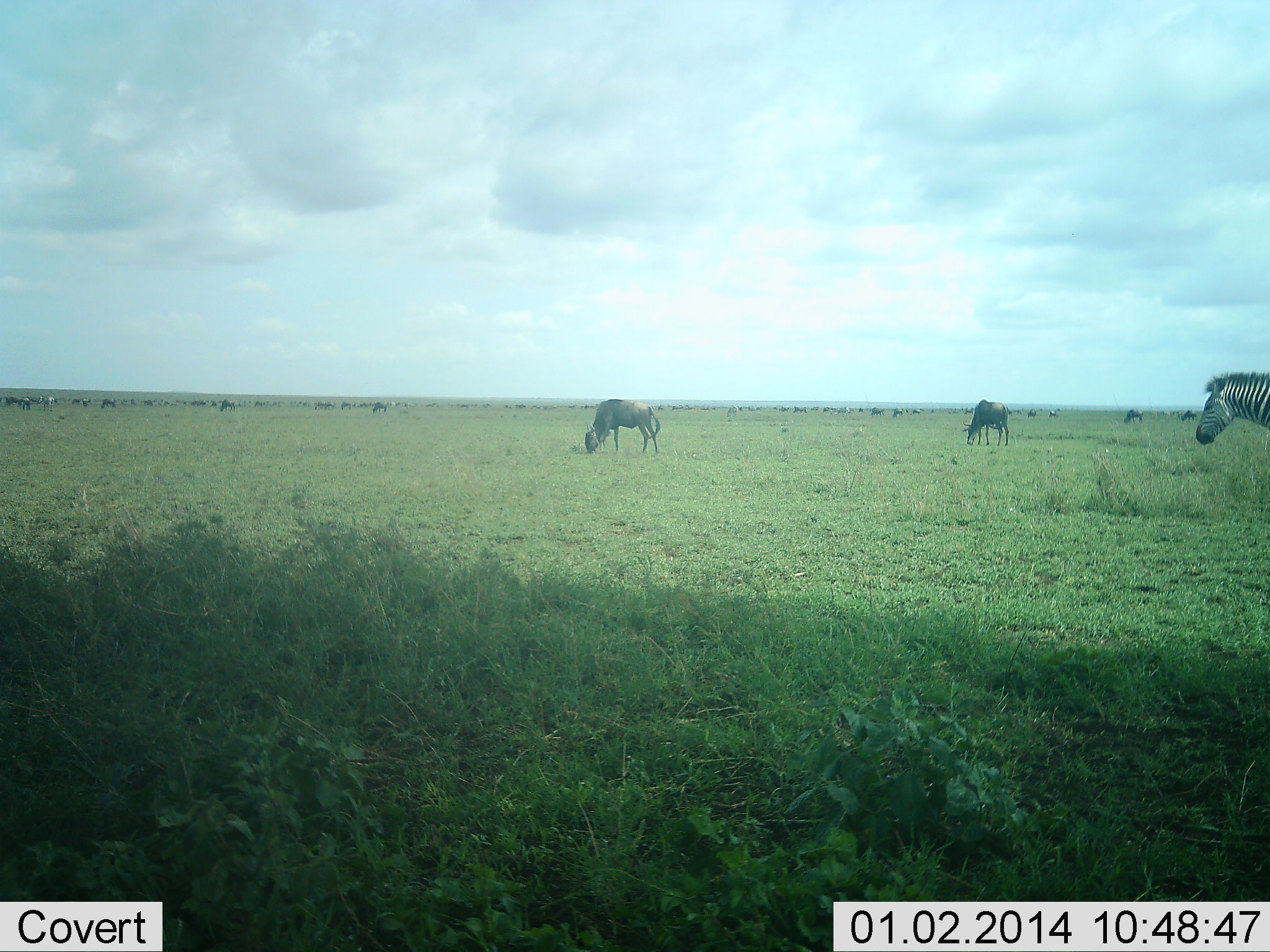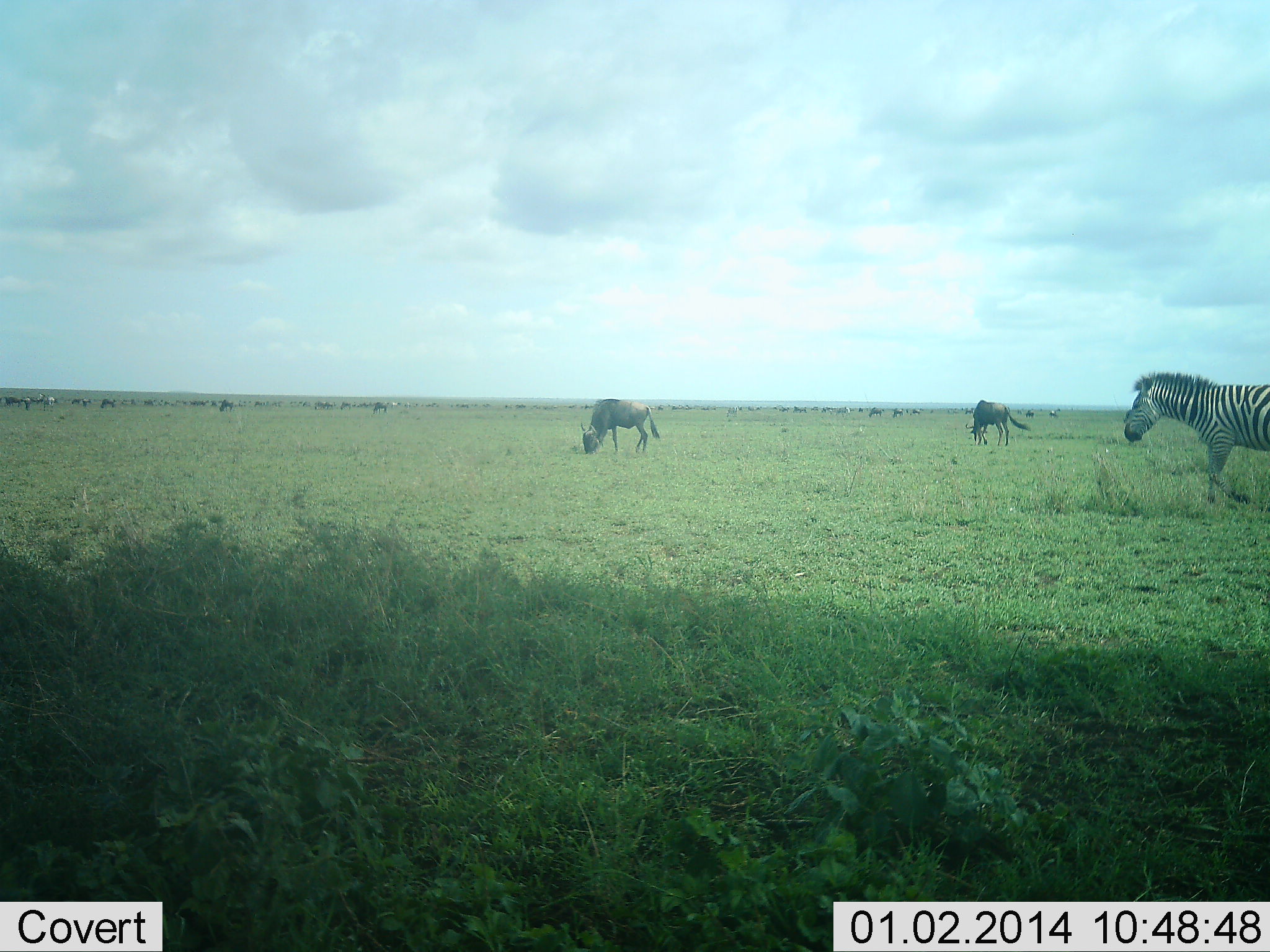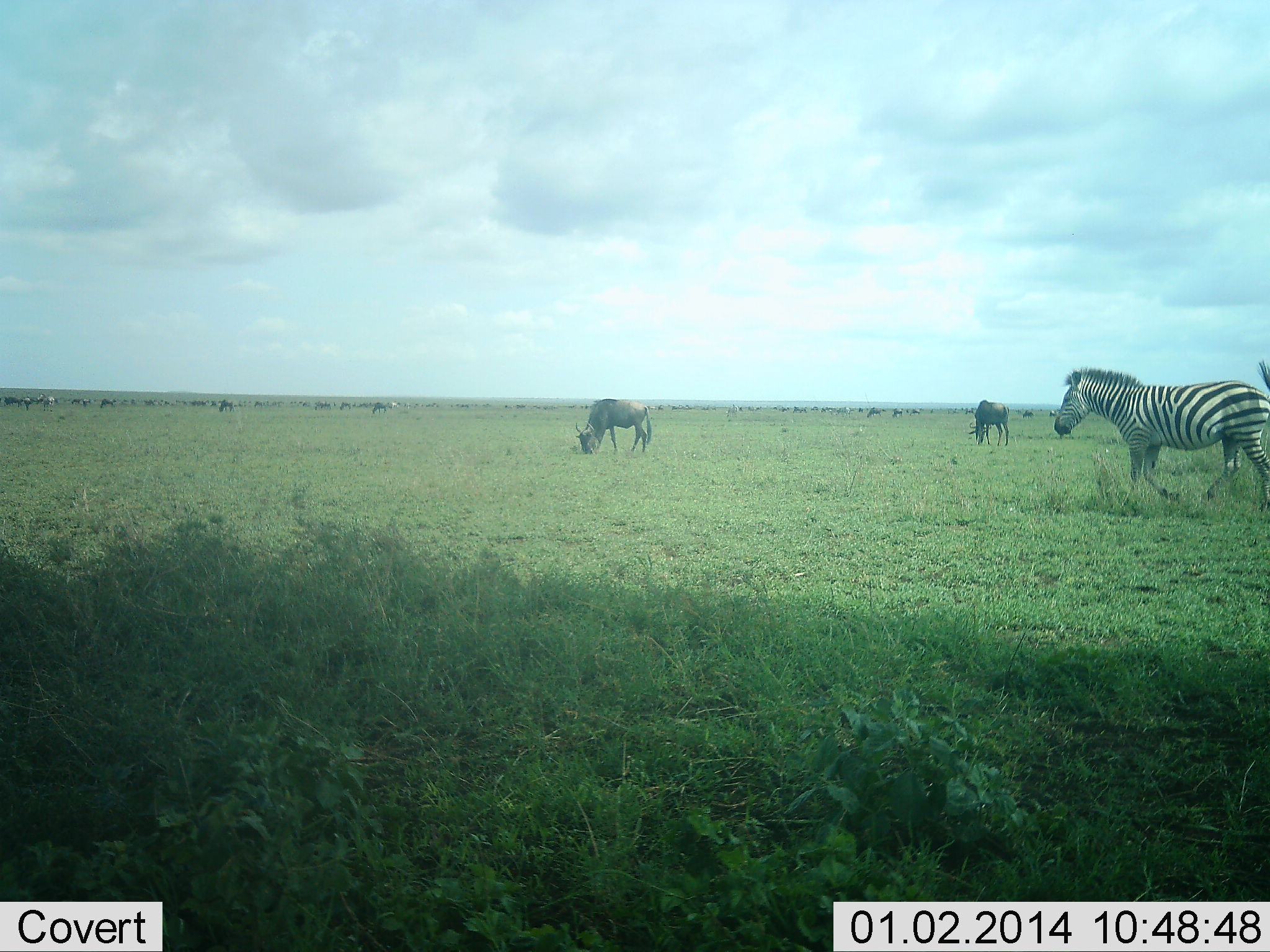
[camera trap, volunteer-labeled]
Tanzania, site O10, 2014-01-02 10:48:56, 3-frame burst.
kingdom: Animalia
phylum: Chordata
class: Mammalia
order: Artiodactyla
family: Bovidae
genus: Connochaetes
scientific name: Connochaetes taurinus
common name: blue wildebeest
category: wildebeest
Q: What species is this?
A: Wildebeest (blue wildebeest) (Connochaetes taurinus).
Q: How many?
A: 11-50.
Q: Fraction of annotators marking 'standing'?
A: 50%.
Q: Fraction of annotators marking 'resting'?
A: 10%.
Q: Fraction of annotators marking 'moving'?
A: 40%.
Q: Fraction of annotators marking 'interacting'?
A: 10%.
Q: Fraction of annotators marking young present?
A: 10%.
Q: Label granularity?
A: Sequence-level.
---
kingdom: Animalia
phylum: Chordata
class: Mammalia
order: Perissodactyla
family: Equidae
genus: Equus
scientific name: Equus quagga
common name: plains zebra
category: zebra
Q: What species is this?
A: Zebra (plains zebra) (Equus quagga).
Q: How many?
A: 1.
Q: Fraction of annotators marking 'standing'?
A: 25%.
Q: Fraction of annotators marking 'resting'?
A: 0%.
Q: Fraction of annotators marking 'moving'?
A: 83%.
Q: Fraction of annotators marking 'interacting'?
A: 0%.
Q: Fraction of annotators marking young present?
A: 0%.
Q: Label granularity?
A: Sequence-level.